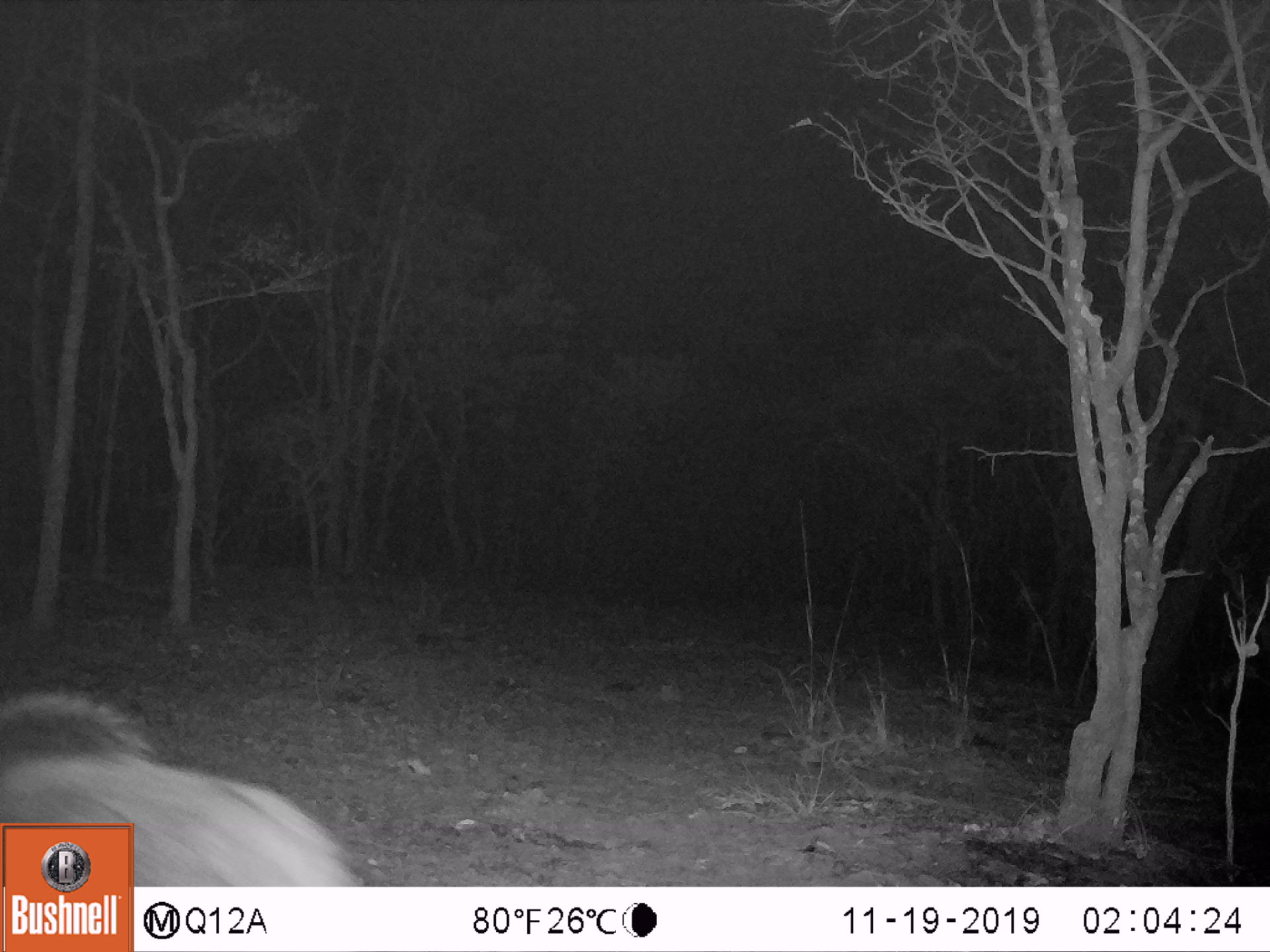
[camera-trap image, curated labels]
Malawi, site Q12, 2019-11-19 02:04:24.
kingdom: Animalia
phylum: Chordata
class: Mammalia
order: Artiodactyla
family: Suidae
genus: Potamochoerus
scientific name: Potamochoerus larvatus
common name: bushpig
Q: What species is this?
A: Bushpig (Potamochoerus larvatus).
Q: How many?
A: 1.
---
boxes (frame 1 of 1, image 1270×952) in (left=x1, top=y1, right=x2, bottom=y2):
bushpig: (left=0, top=672, right=331, bottom=822)